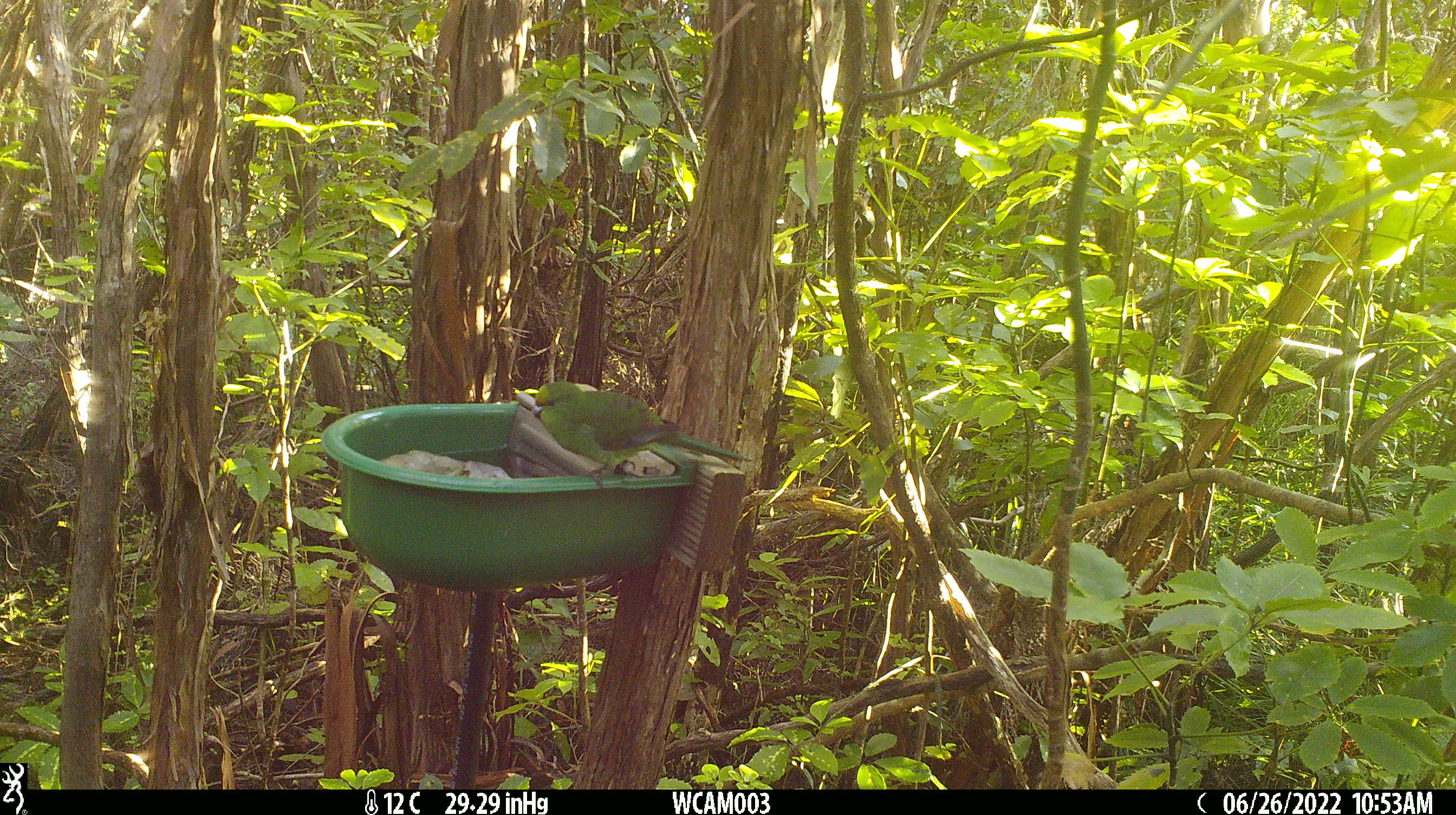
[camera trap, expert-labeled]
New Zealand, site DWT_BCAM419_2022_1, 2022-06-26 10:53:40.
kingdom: Animalia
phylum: Chordata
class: Aves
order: Psittaciformes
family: Psittaculidae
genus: Cyanoramphus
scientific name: Cyanoramphus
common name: parakeet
Parakeet (Cyanoramphus).